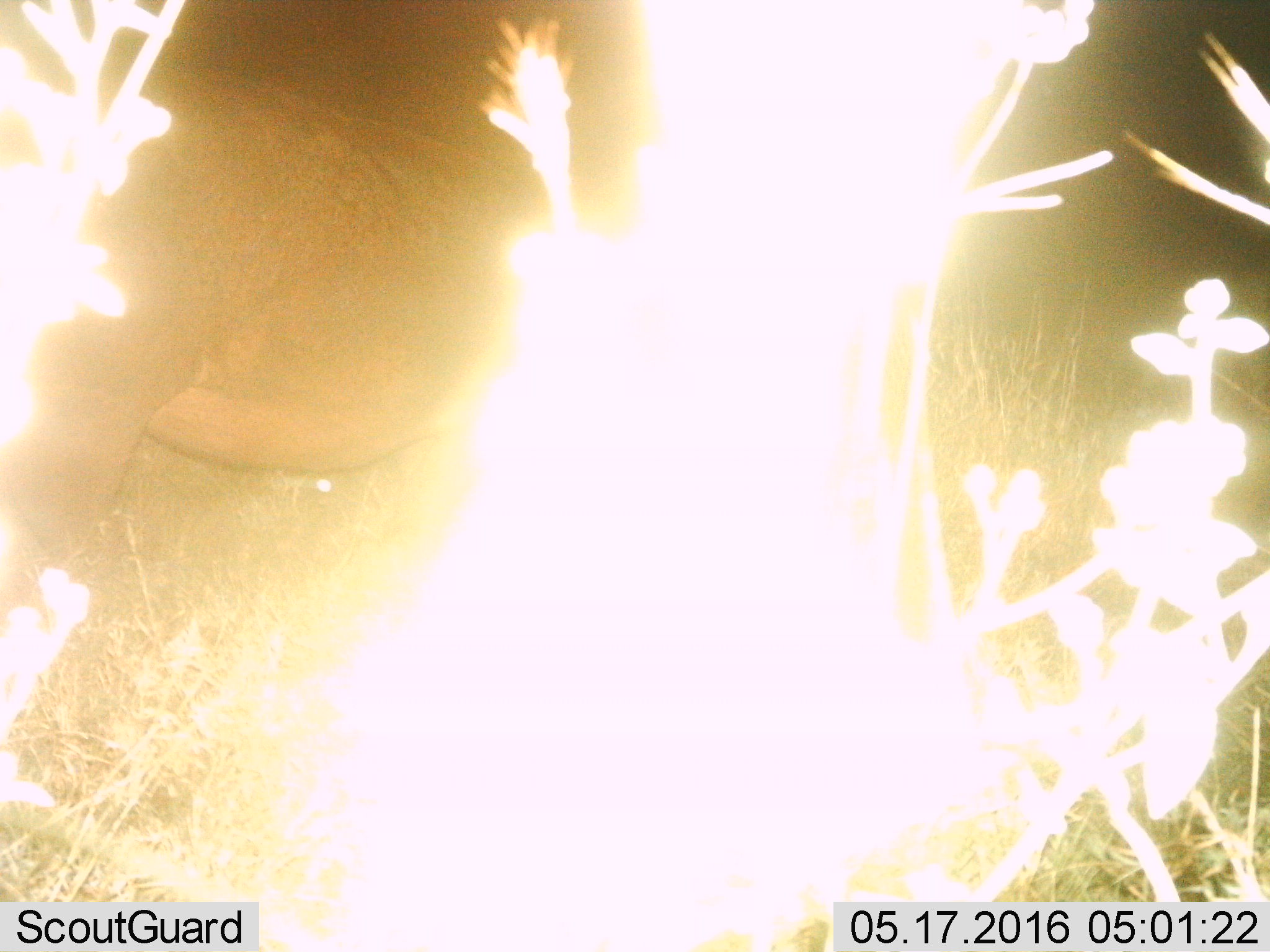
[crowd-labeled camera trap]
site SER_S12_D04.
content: unidentified animal